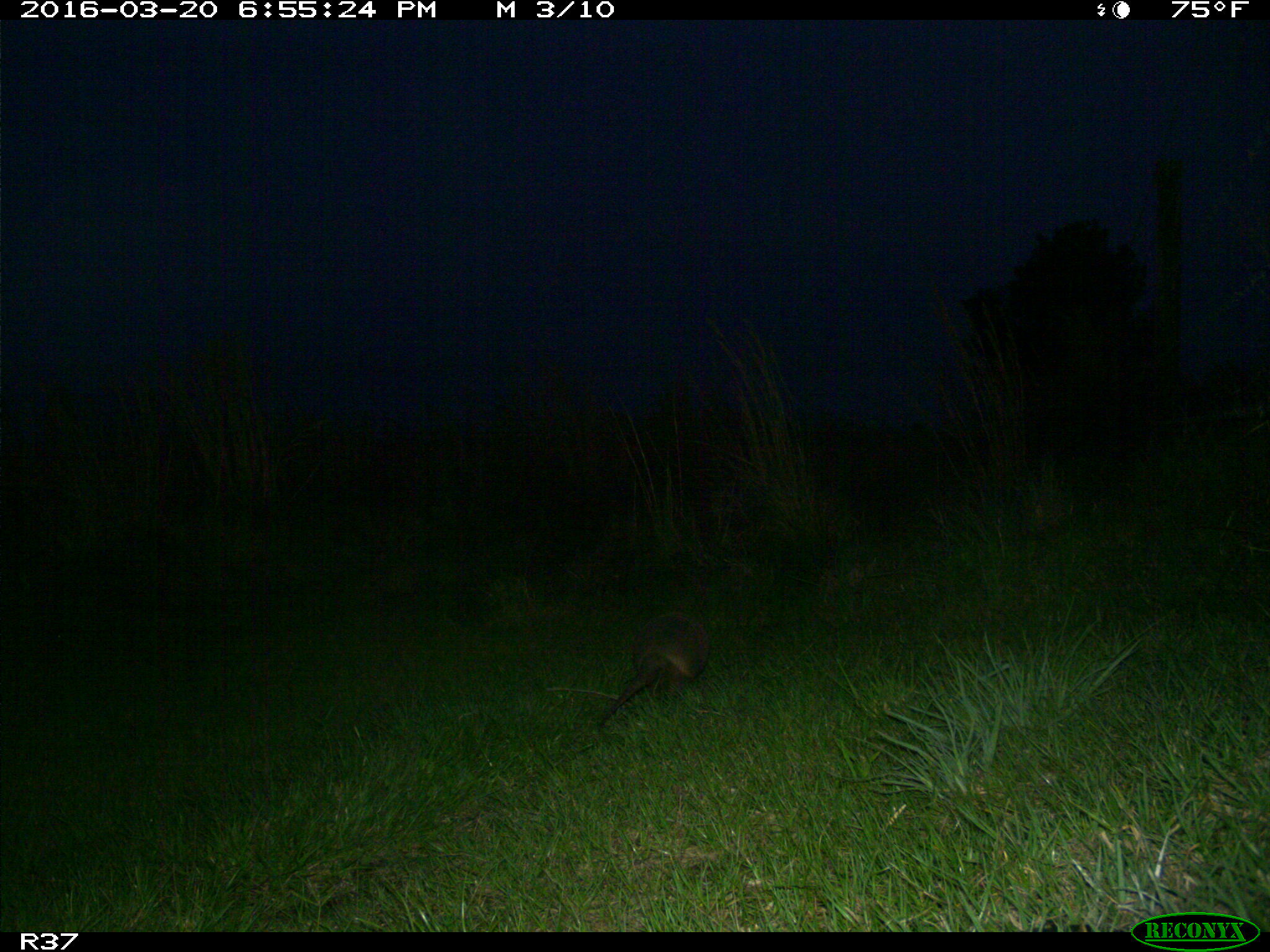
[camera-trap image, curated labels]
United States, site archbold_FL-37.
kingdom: Animalia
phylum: Chordata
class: Mammalia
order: Cingulata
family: Dasypodidae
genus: Dasypus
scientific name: Dasypus novemcinctus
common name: nine-banded armadillo